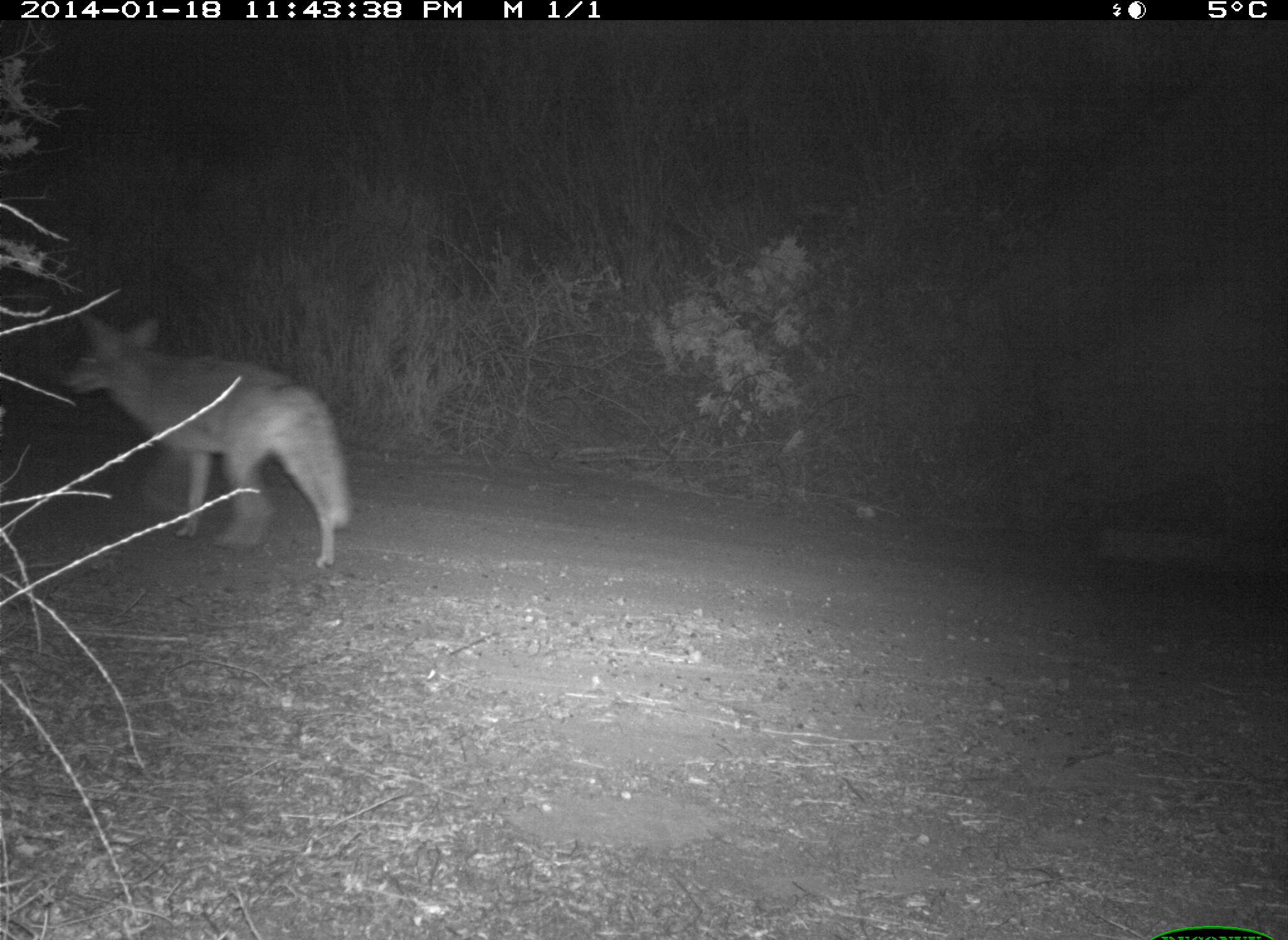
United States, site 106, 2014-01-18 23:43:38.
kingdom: Animalia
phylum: Chordata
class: Mammalia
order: Carnivora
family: Canidae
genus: Canis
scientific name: Canis latrans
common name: coyote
Coyote (Canis latrans).